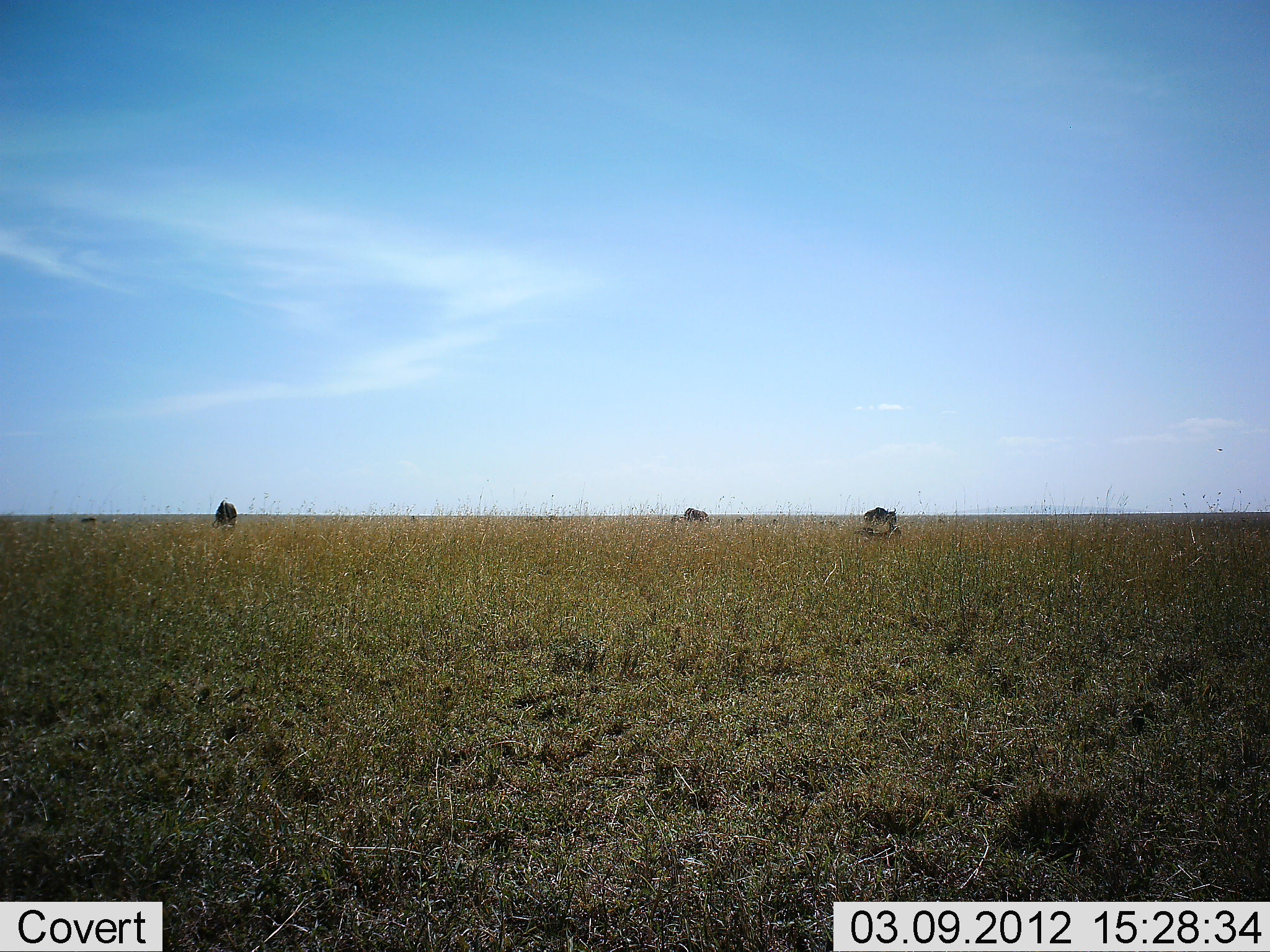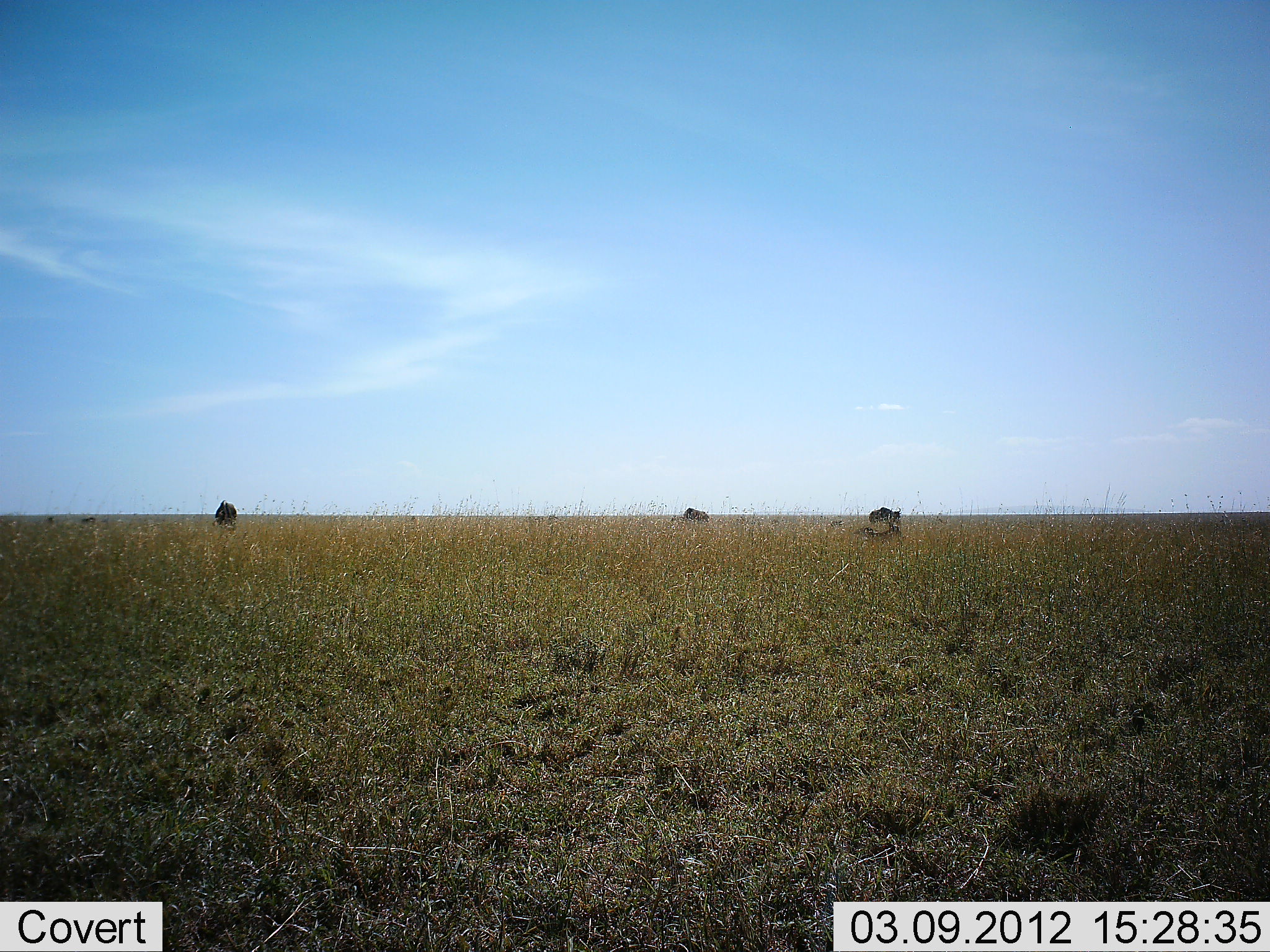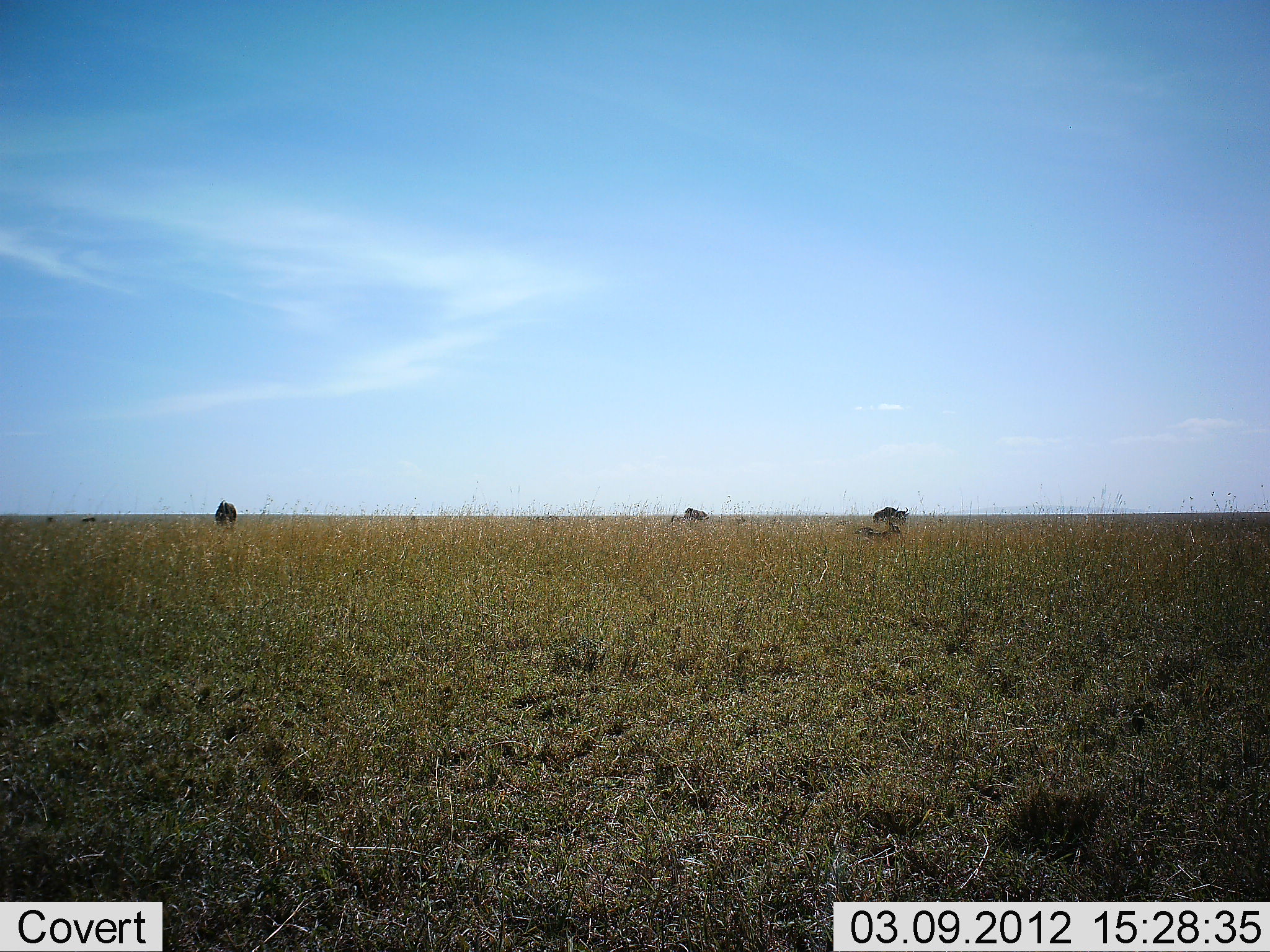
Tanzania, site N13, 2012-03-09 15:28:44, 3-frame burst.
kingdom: Animalia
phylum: Chordata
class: Mammalia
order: Artiodactyla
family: Bovidae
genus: Connochaetes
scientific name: Connochaetes taurinus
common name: blue wildebeest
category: wildebeest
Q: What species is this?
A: Wildebeest (blue wildebeest) (Connochaetes taurinus).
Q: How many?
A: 3.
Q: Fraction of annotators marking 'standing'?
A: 36%.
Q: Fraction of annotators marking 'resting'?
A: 21%.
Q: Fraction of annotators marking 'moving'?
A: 50%.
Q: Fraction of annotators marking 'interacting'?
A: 0%.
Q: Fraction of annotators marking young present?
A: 7%.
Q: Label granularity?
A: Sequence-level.